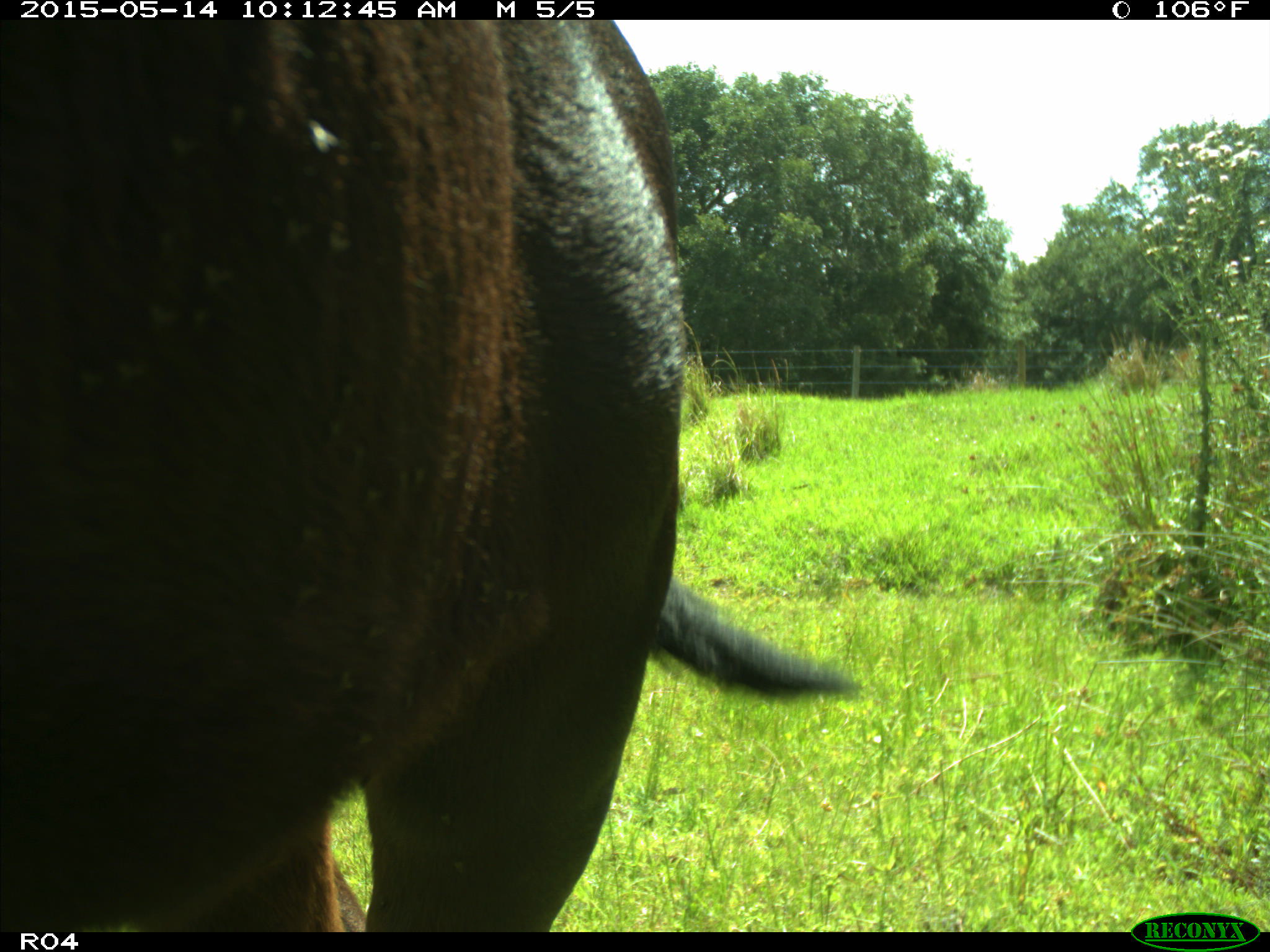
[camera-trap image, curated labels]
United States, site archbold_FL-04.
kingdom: Animalia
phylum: Chordata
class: Mammalia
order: Artiodactyla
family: Bovidae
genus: Bos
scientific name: Bos taurus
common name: domestic cow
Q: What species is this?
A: Bos taurus (domestic cow).